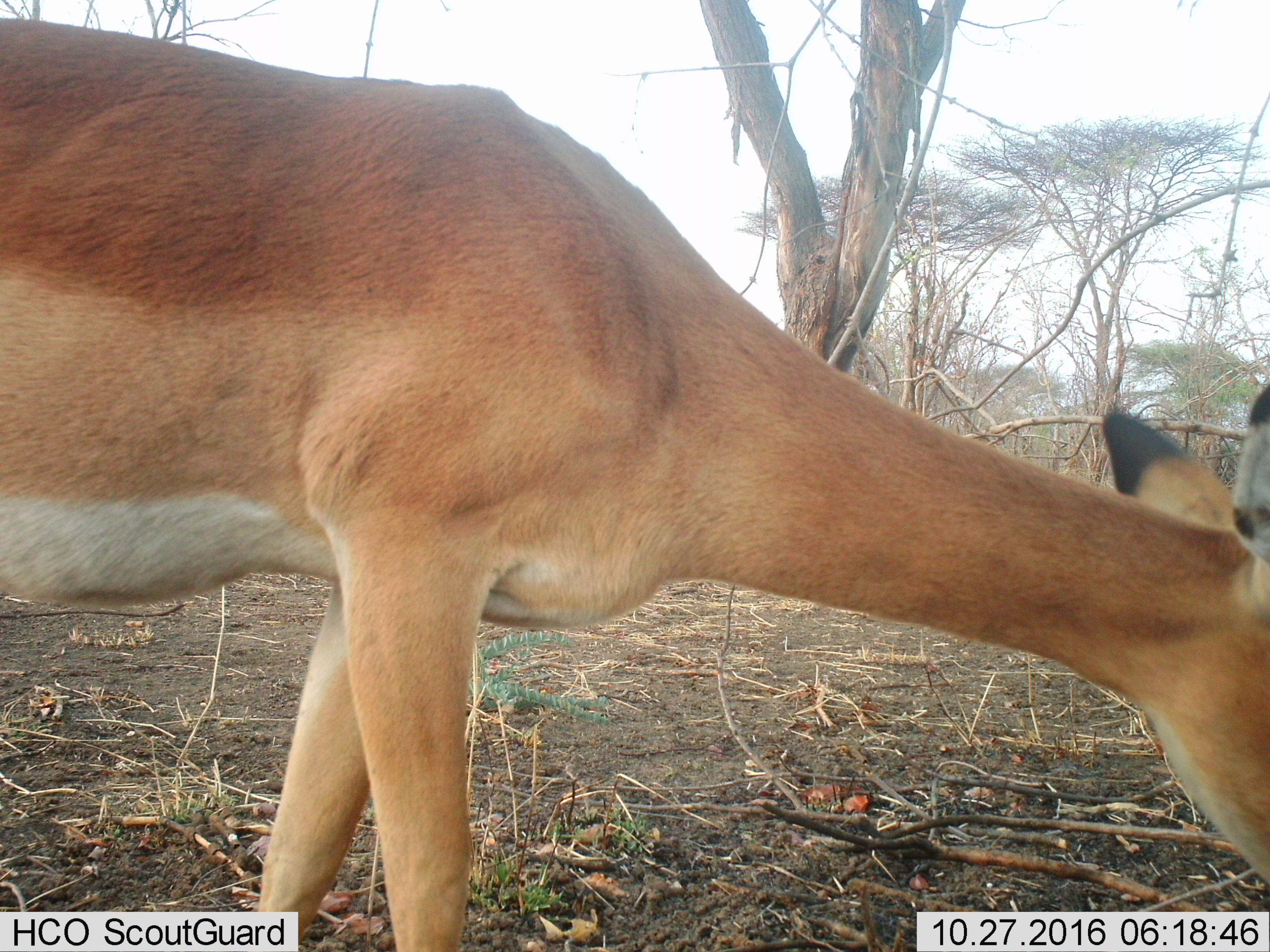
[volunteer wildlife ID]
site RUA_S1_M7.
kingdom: Animalia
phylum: Chordata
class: Mammalia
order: Artiodactyla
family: Bovidae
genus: Aepyceros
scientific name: Aepyceros melampus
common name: impala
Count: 1.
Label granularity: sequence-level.